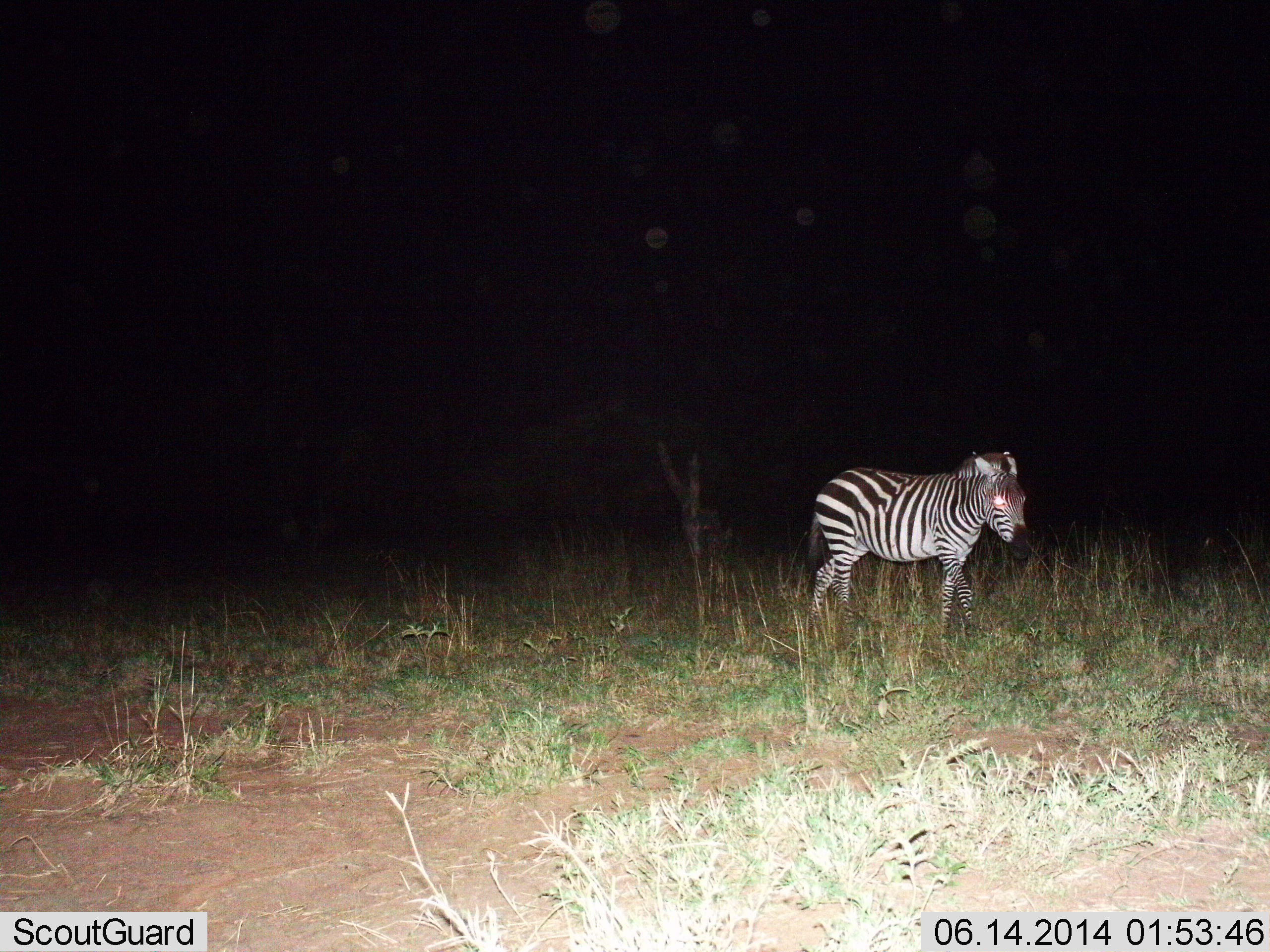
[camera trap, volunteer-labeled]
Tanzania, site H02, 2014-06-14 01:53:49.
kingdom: Animalia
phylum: Chordata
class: Mammalia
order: Perissodactyla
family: Equidae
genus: Equus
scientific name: Equus quagga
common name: plains zebra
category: zebra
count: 1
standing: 20%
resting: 0%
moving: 80%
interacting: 0%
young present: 0%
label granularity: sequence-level